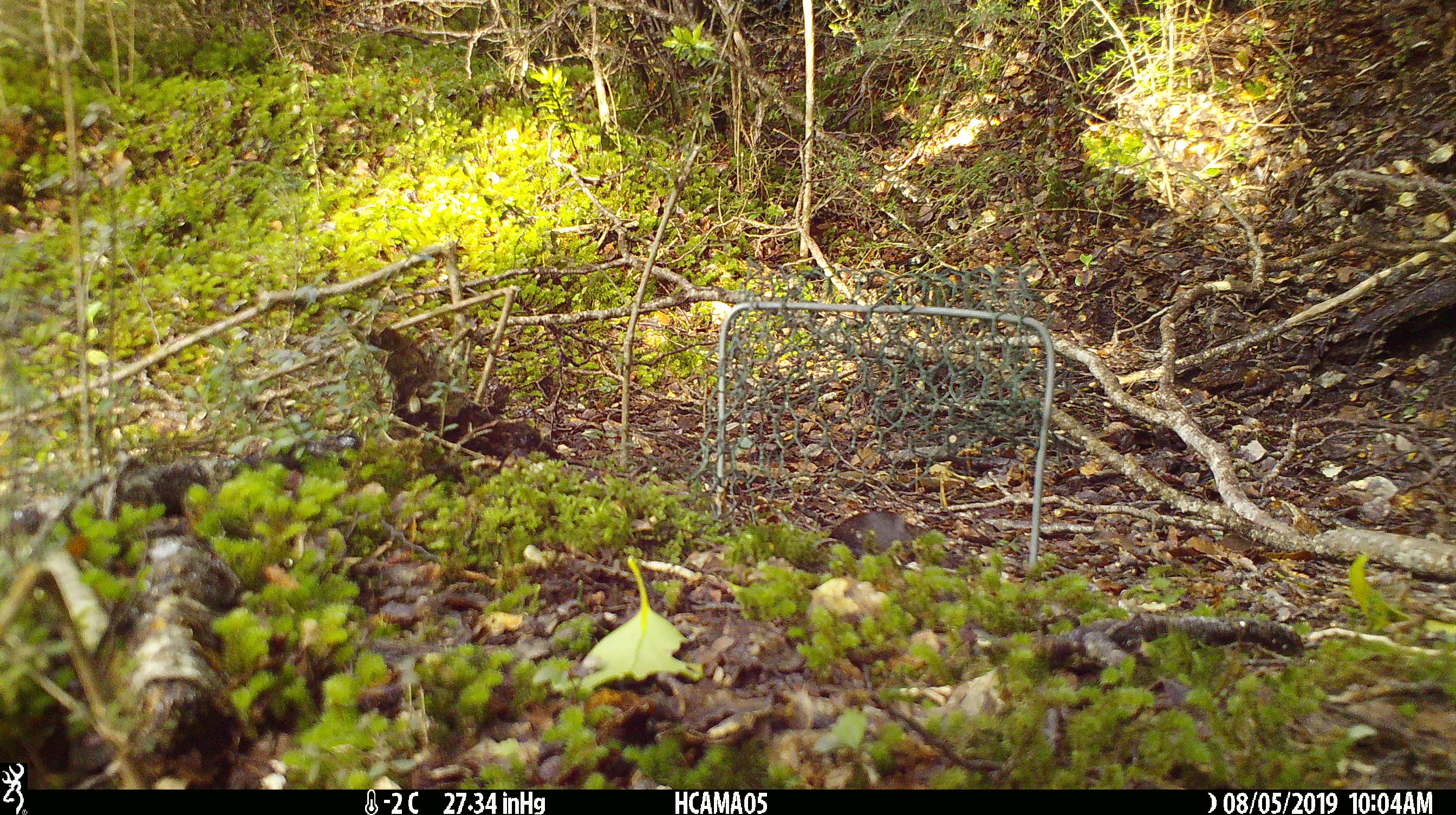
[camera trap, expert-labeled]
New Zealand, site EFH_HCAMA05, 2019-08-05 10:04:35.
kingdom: Animalia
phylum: Chordata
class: Aves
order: Passeriformes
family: Petroicidae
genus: Petroica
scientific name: Petroica macrocephala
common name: tomtit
Tomtit (Petroica macrocephala).